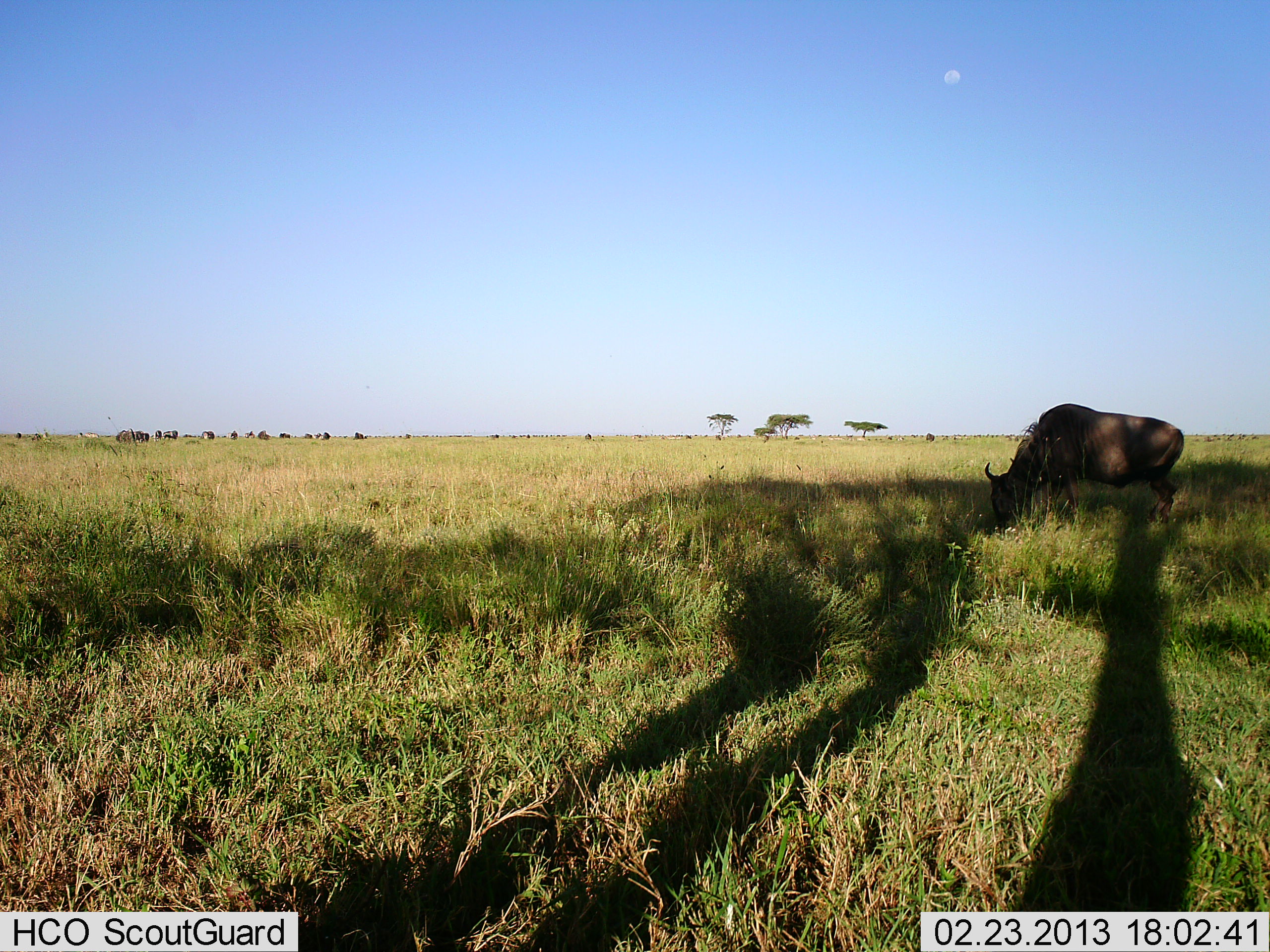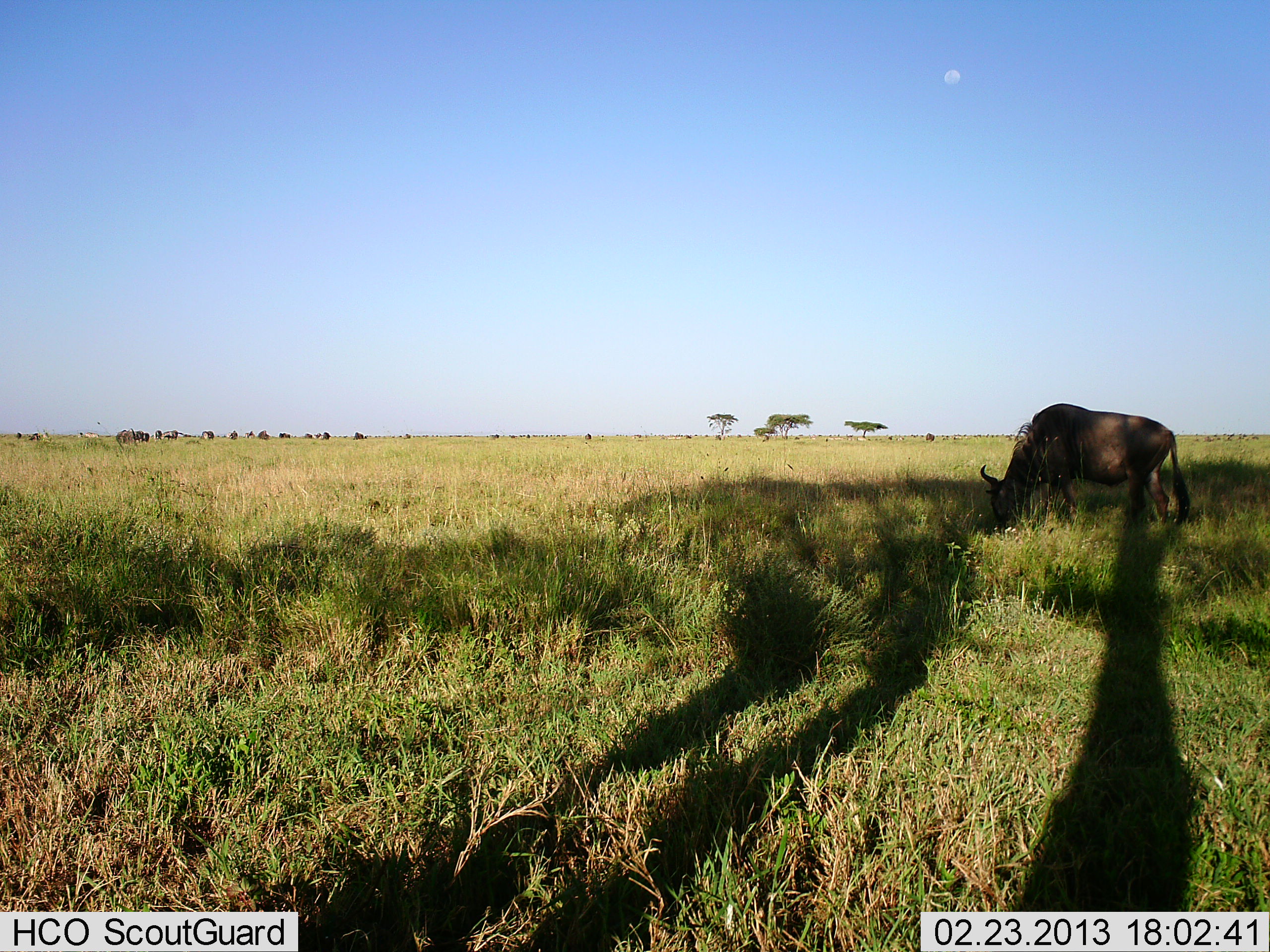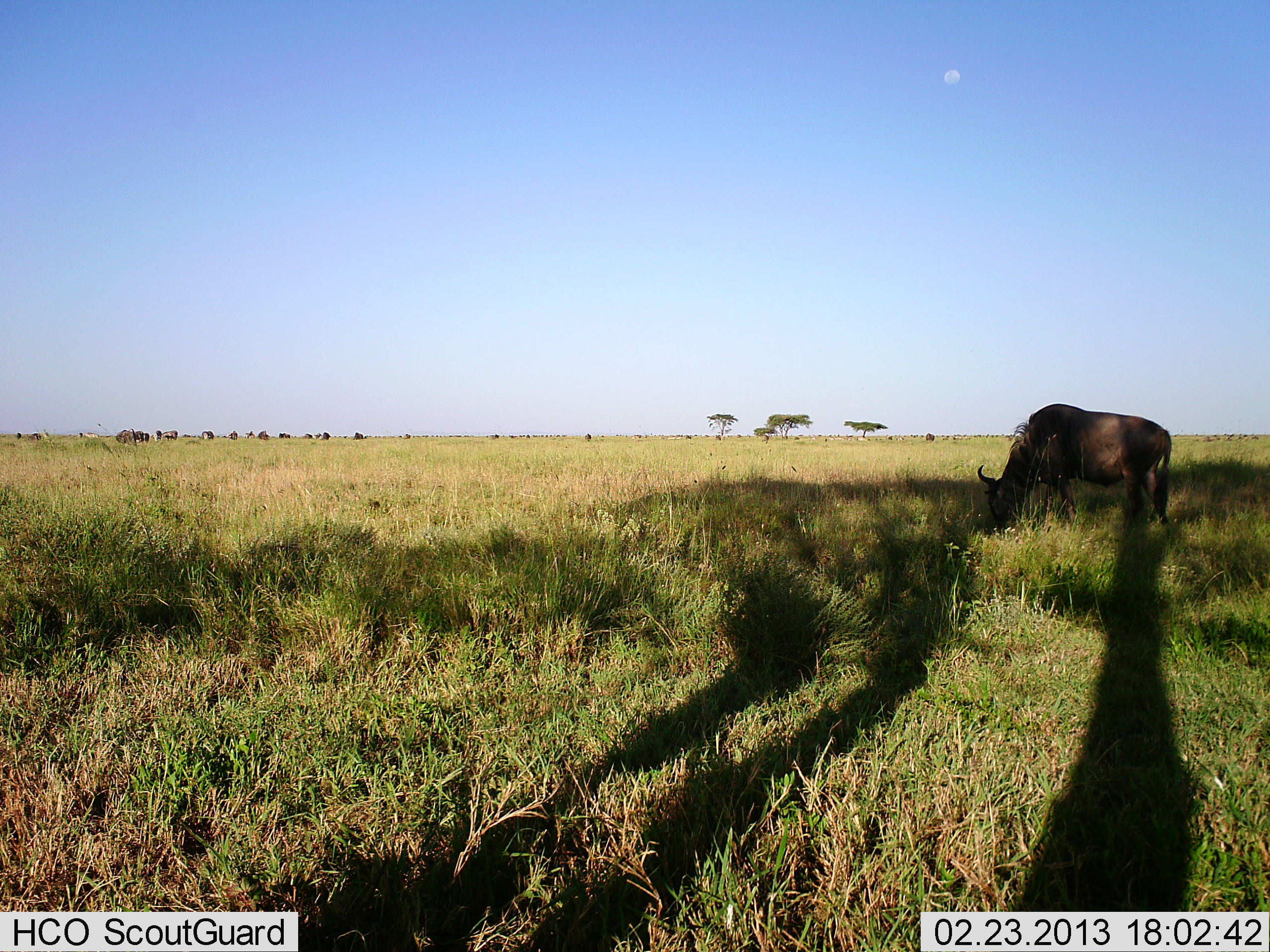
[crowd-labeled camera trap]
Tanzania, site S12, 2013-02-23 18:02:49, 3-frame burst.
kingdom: Animalia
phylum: Chordata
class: Mammalia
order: Artiodactyla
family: Bovidae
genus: Connochaetes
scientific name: Connochaetes taurinus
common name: blue wildebeest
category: wildebeest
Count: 1.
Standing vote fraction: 25%.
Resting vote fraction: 0%.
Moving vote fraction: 0%.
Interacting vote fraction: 0%.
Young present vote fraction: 0%.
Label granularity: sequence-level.